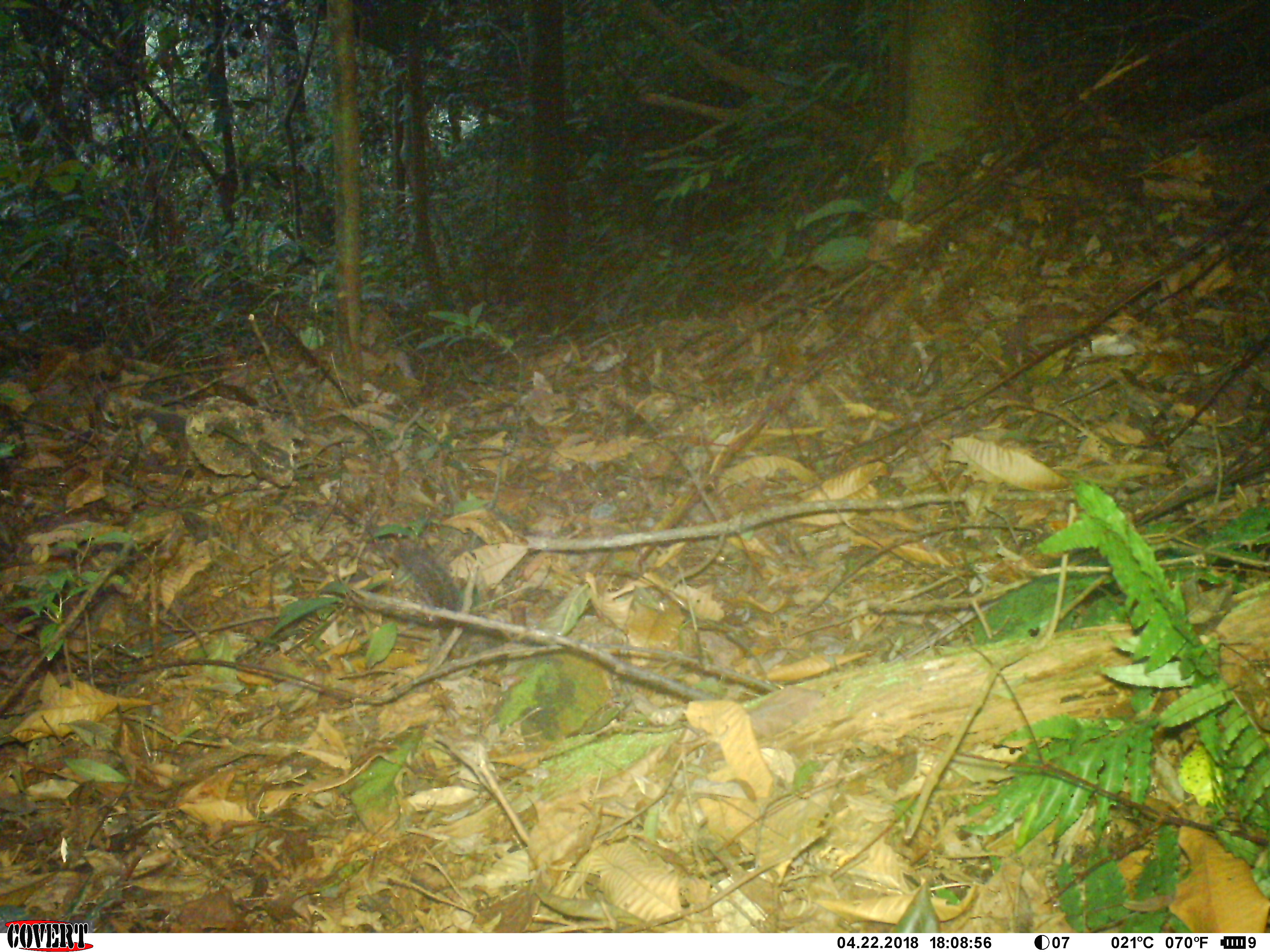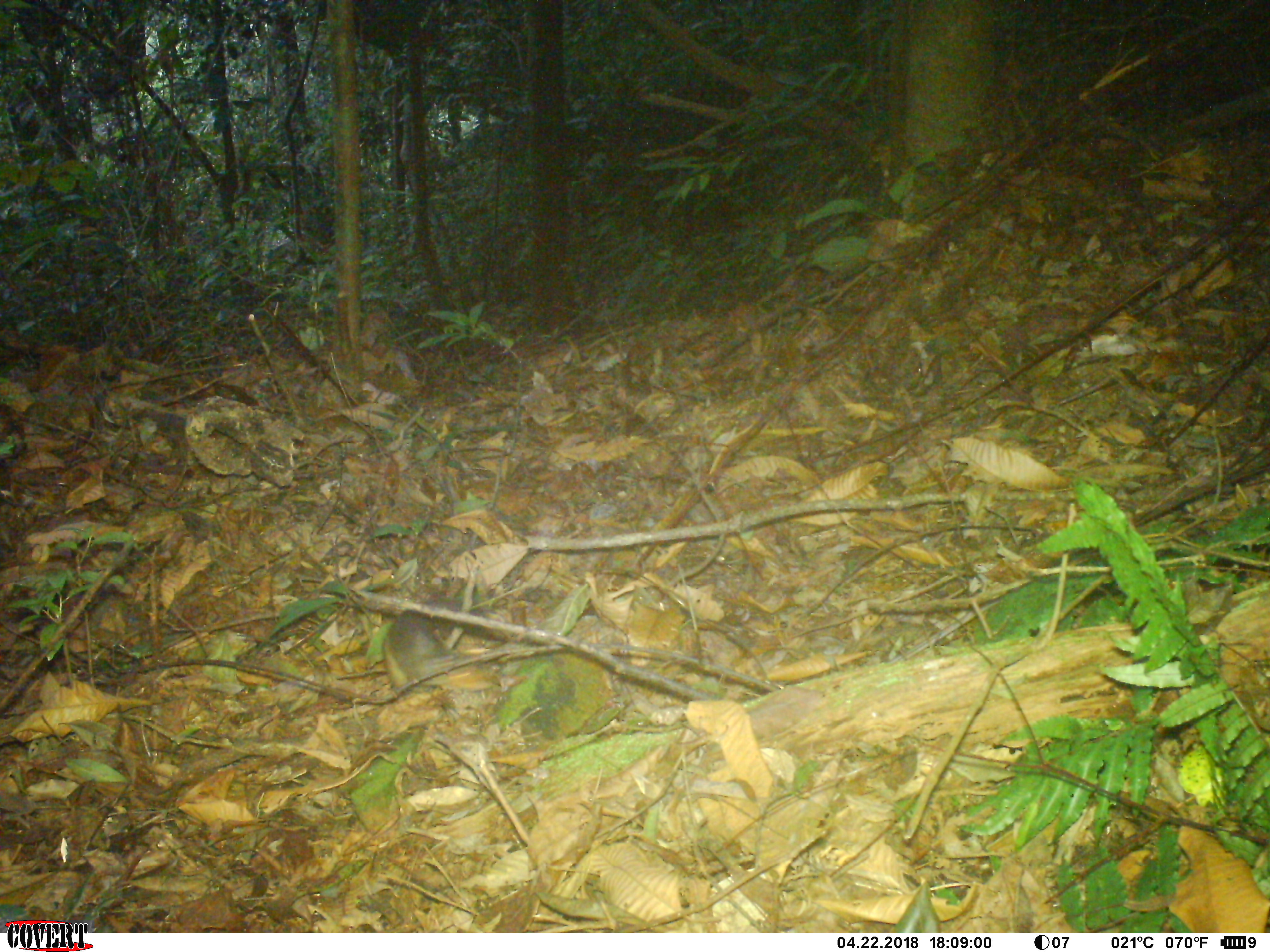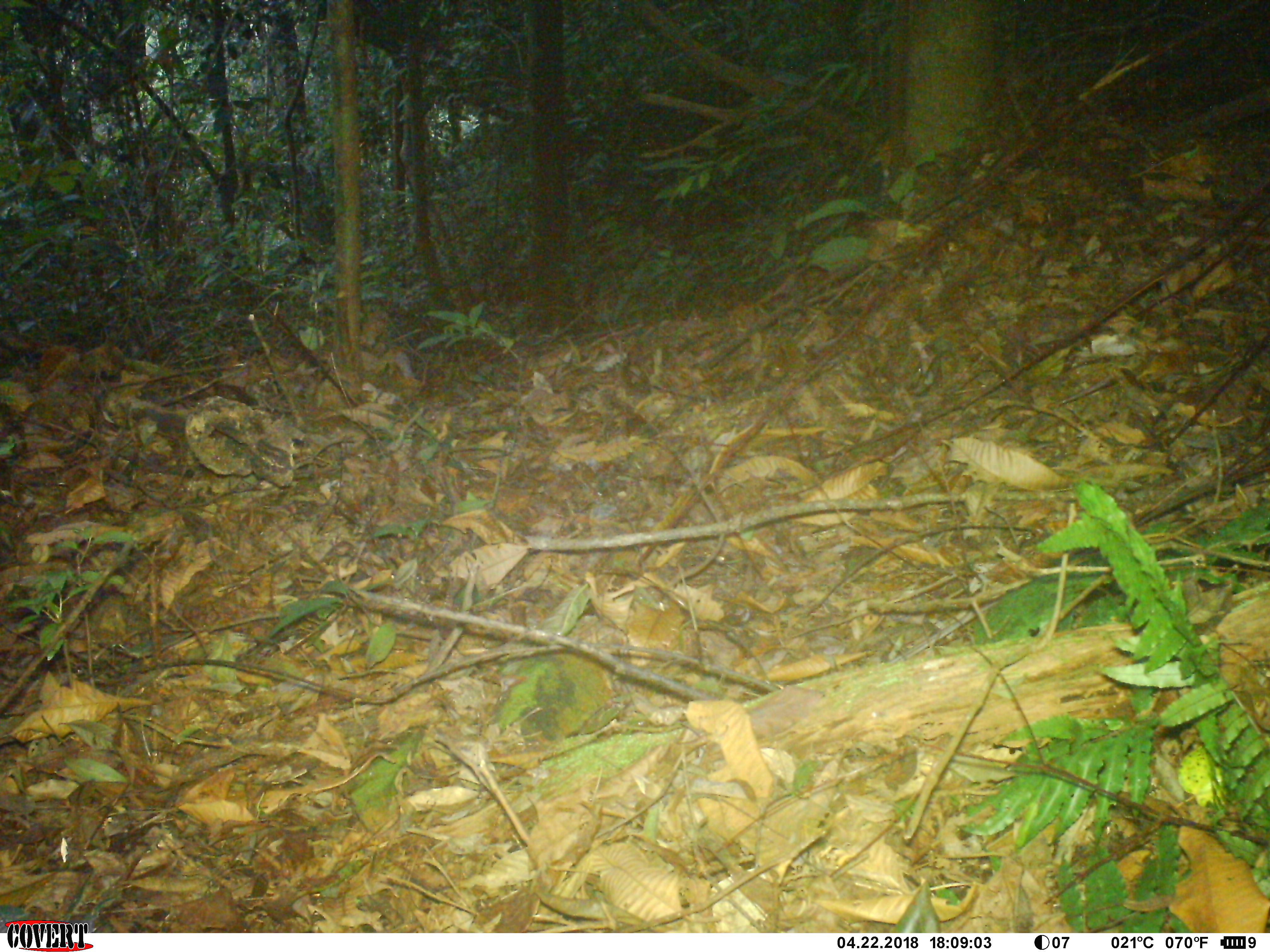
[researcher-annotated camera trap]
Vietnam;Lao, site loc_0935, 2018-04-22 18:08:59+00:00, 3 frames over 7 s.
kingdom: Animalia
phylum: Chordata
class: Mammalia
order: Rodentia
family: Sciuridae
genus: Dremomys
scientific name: Dremomys rufigenis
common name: red-cheeked squirrel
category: red cheeked squirrel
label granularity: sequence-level